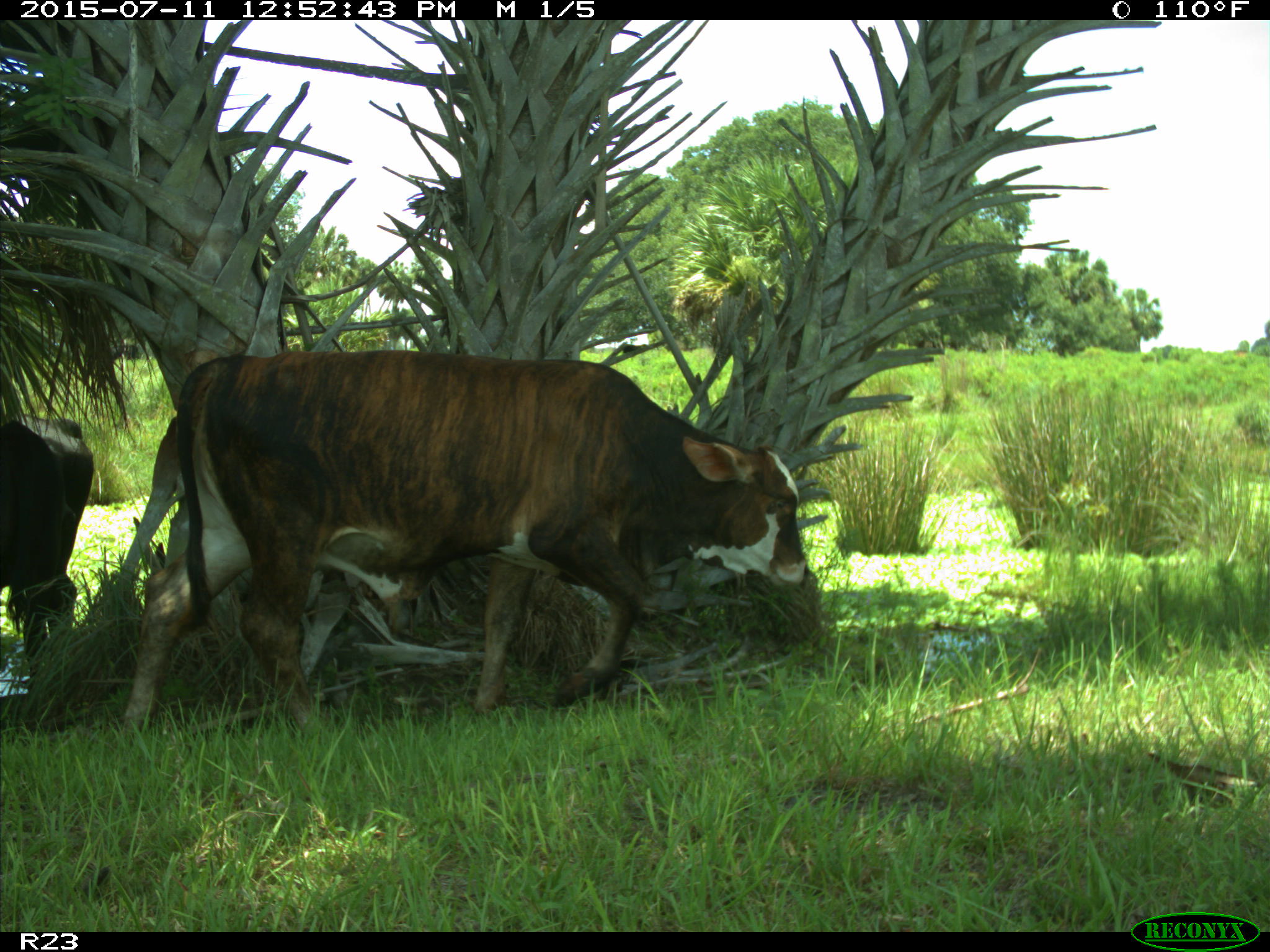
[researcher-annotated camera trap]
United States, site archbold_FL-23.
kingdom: Animalia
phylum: Chordata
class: Mammalia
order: Artiodactyla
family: Bovidae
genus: Bos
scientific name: Bos taurus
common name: domestic cow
Bos taurus (domestic cow).